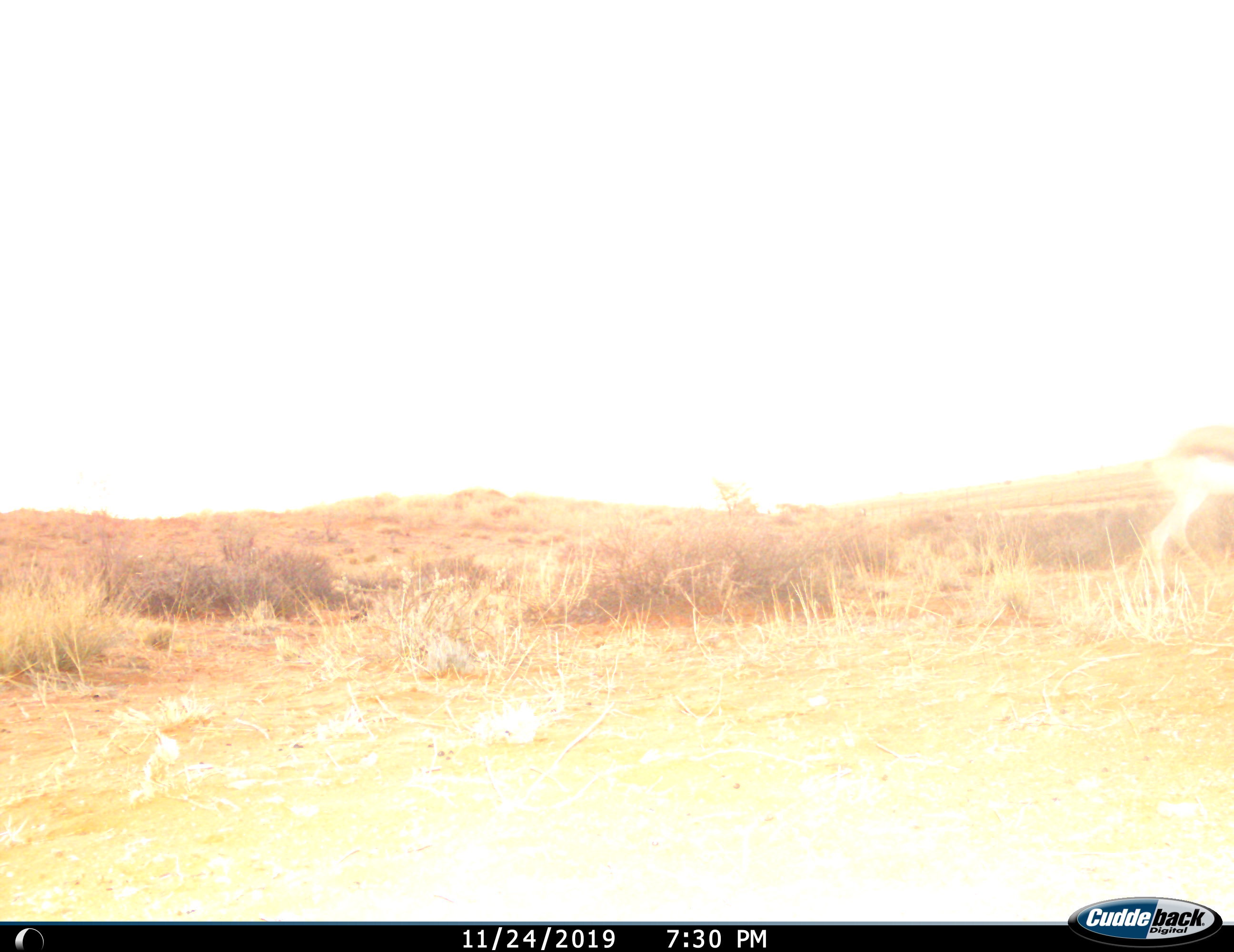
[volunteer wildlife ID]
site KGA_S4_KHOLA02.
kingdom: Animalia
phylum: Chordata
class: Mammalia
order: Artiodactyla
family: Bovidae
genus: Antidorcas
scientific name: Antidorcas marsupialis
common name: springbok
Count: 1.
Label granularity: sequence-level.